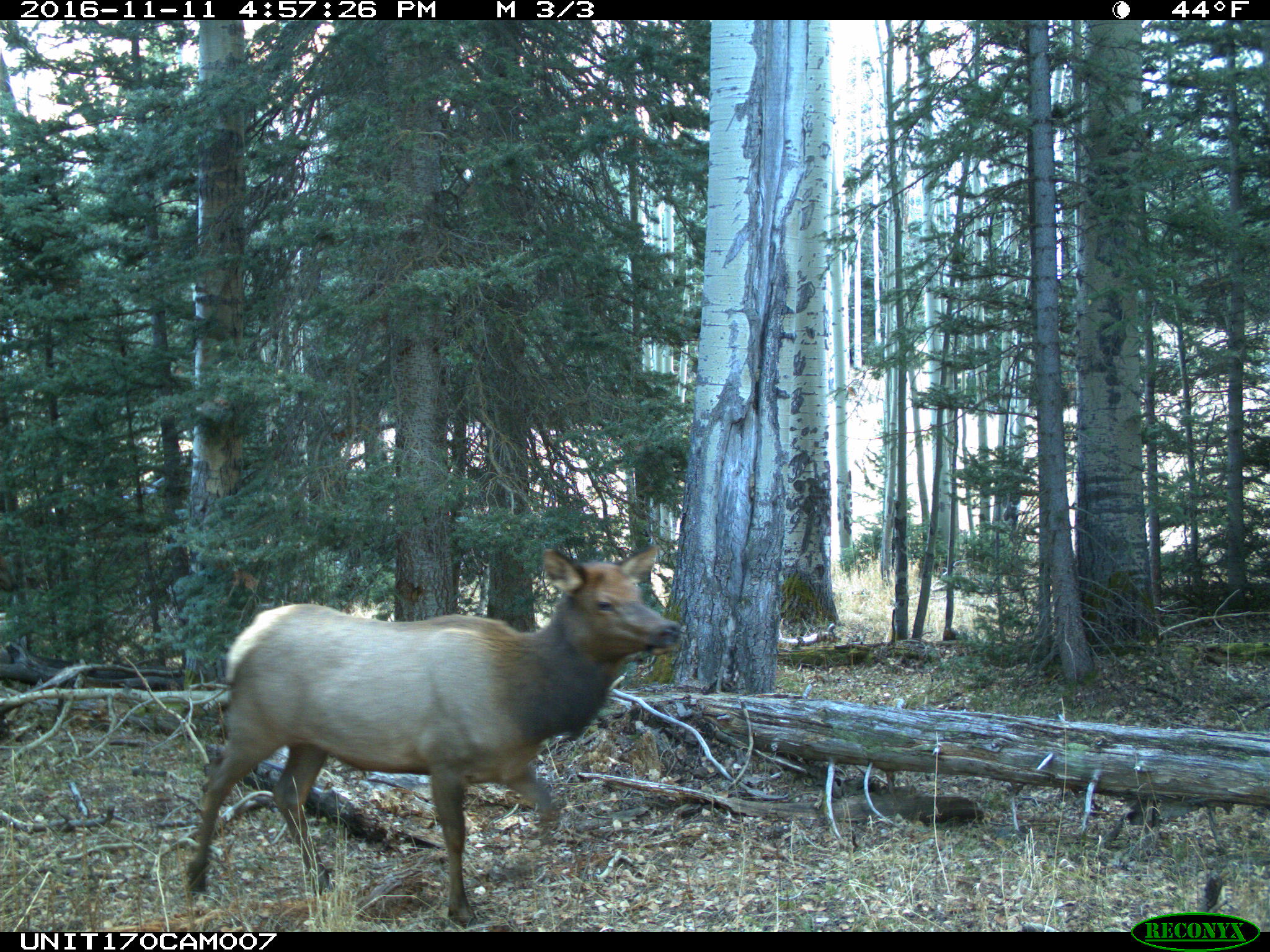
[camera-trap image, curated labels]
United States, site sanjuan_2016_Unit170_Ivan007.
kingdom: Animalia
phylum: Chordata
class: Mammalia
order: Artiodactyla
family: Cervidae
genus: Cervus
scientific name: Cervus elaphus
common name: red deer